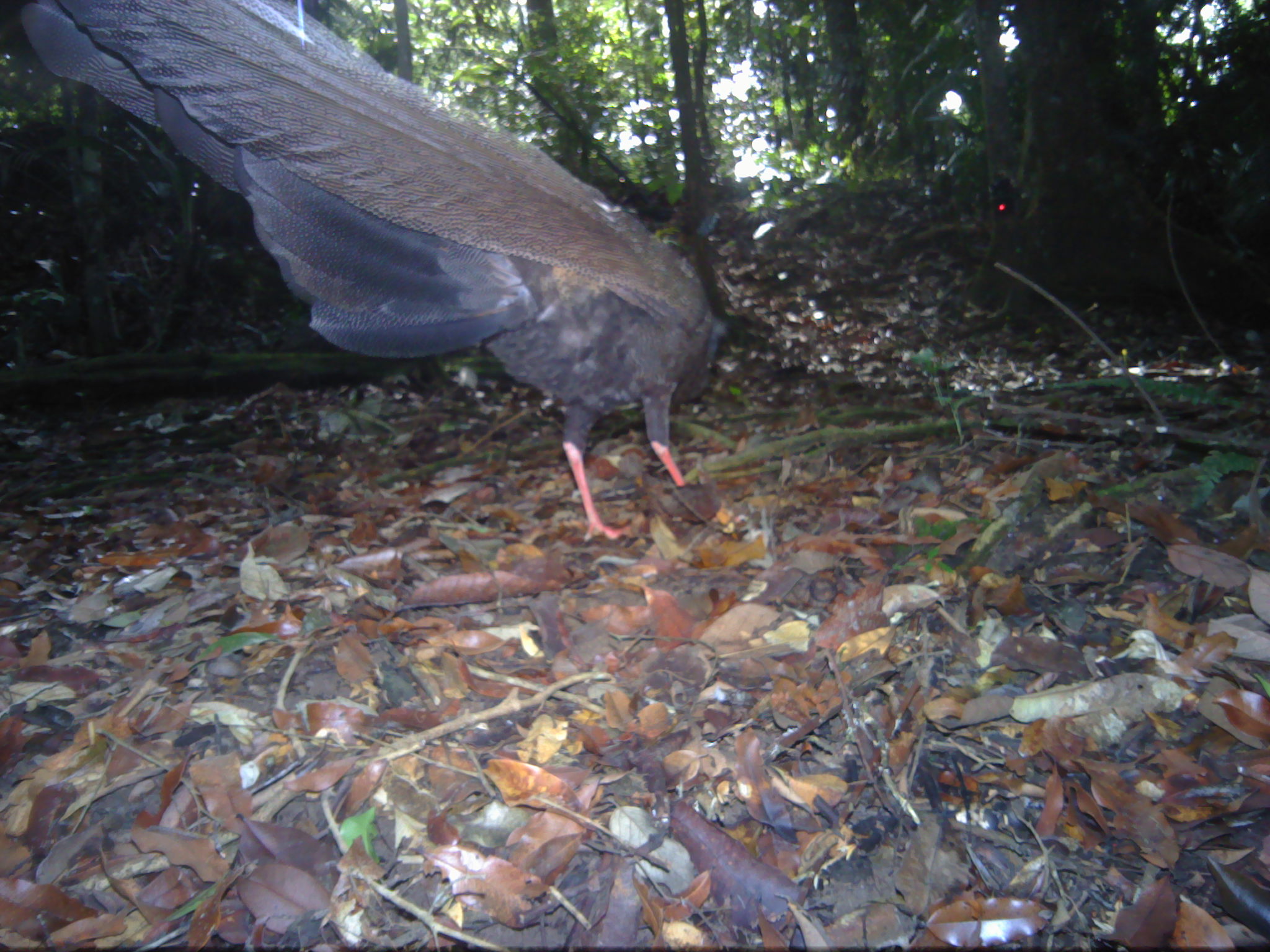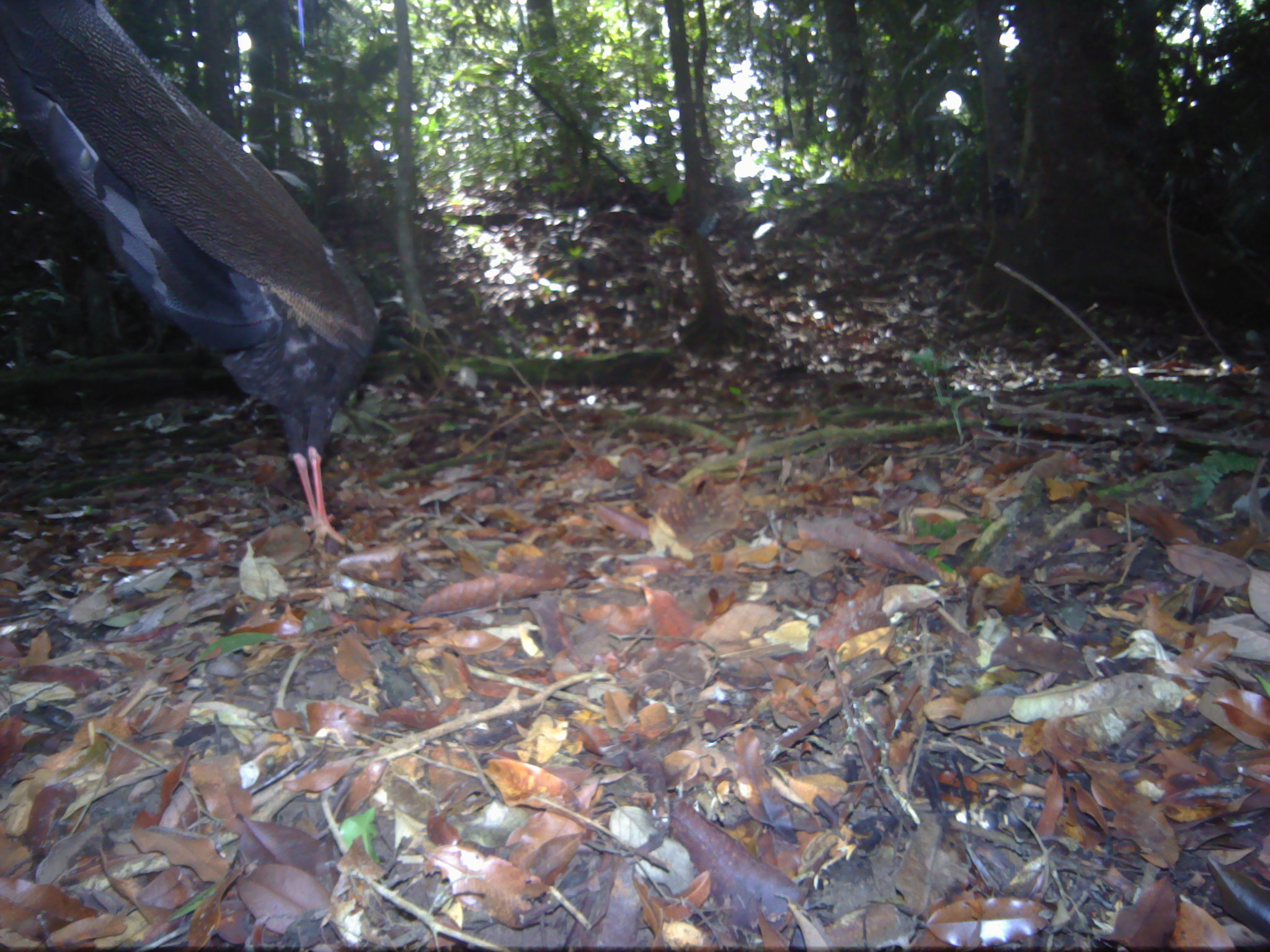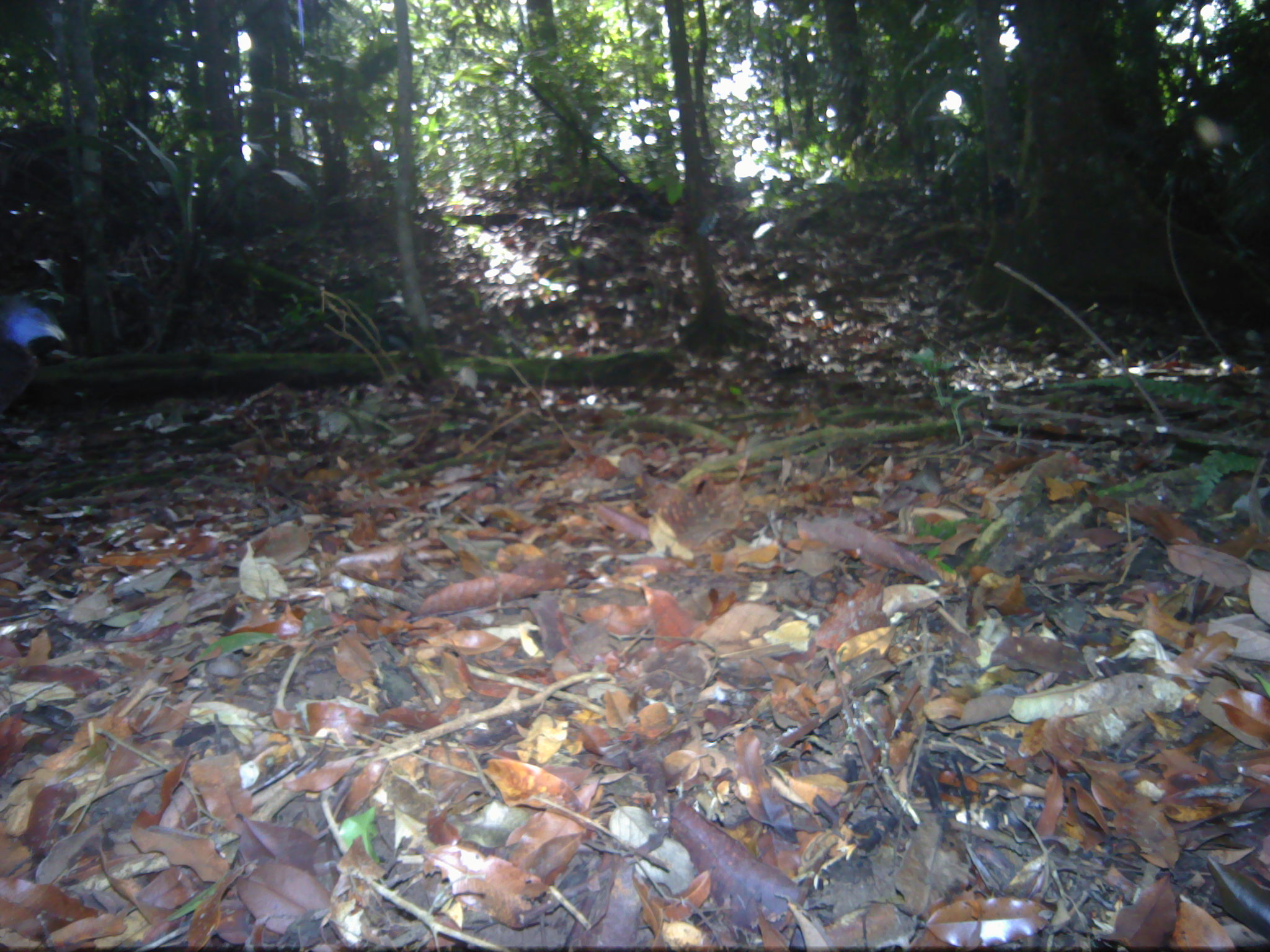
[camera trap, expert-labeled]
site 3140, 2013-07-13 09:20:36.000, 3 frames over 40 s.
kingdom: Animalia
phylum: Chordata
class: Aves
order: Galliformes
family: Phasianidae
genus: Argusianus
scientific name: Argusianus argus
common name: great argus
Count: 1.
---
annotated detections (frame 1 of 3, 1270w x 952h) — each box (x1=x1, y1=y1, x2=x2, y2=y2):
argusianus argus: (x1=0, y1=0, x2=729, y2=543)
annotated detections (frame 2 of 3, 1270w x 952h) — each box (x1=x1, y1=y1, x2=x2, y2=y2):
argusianus argus: (x1=0, y1=0, x2=382, y2=550)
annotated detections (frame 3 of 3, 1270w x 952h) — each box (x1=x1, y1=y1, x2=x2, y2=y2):
argusianus argus: (x1=0, y1=294, x2=66, y2=414)